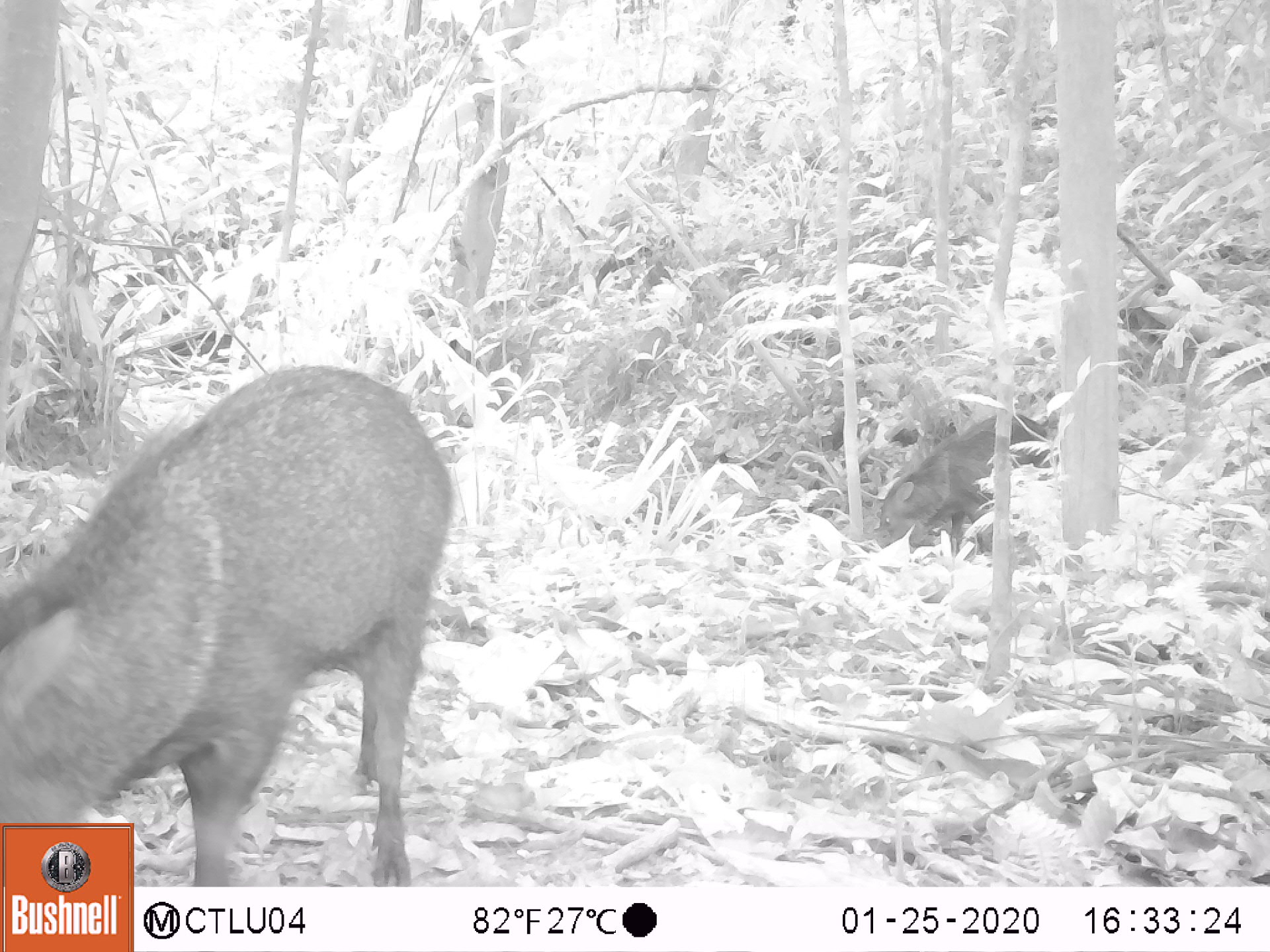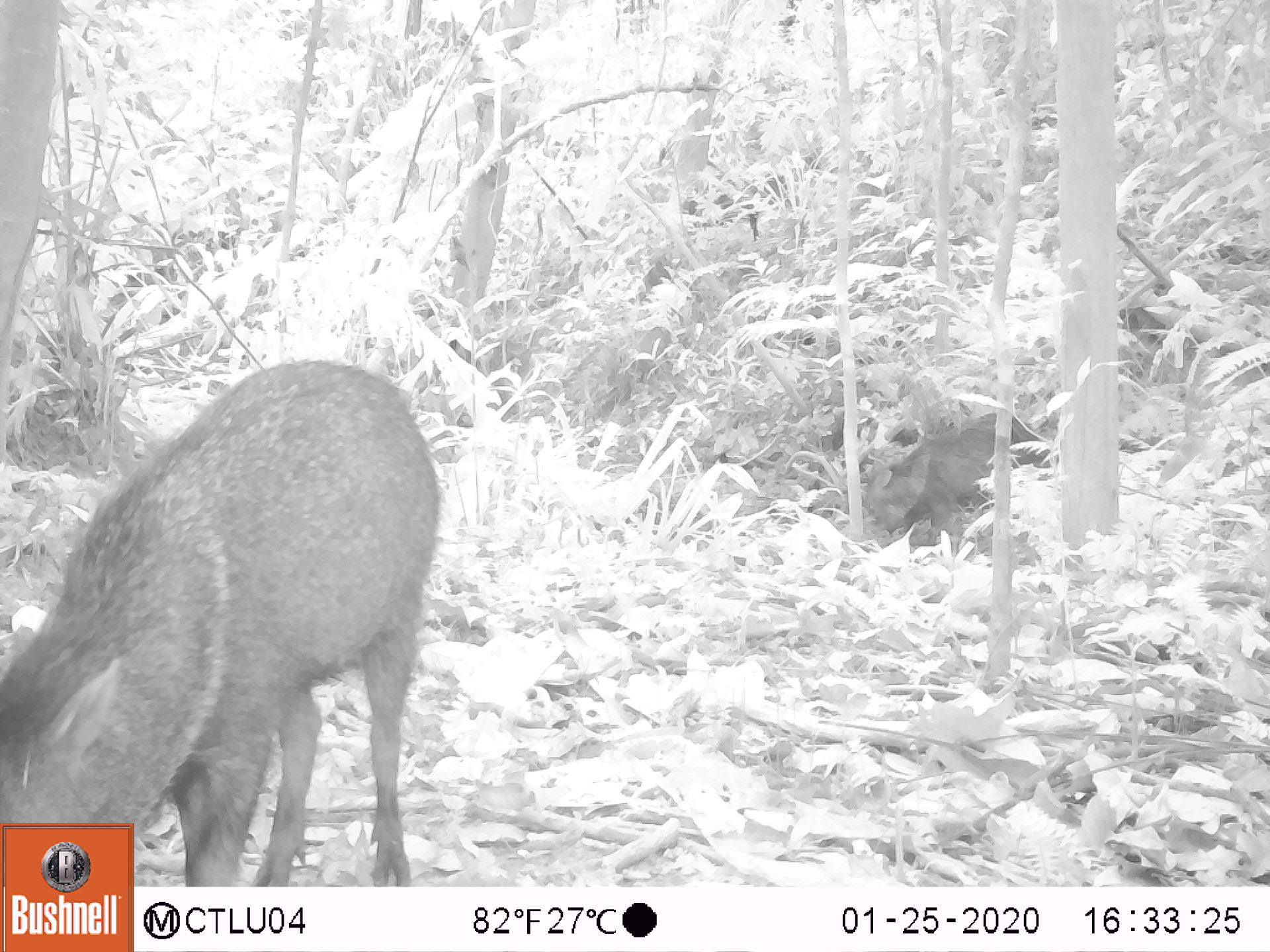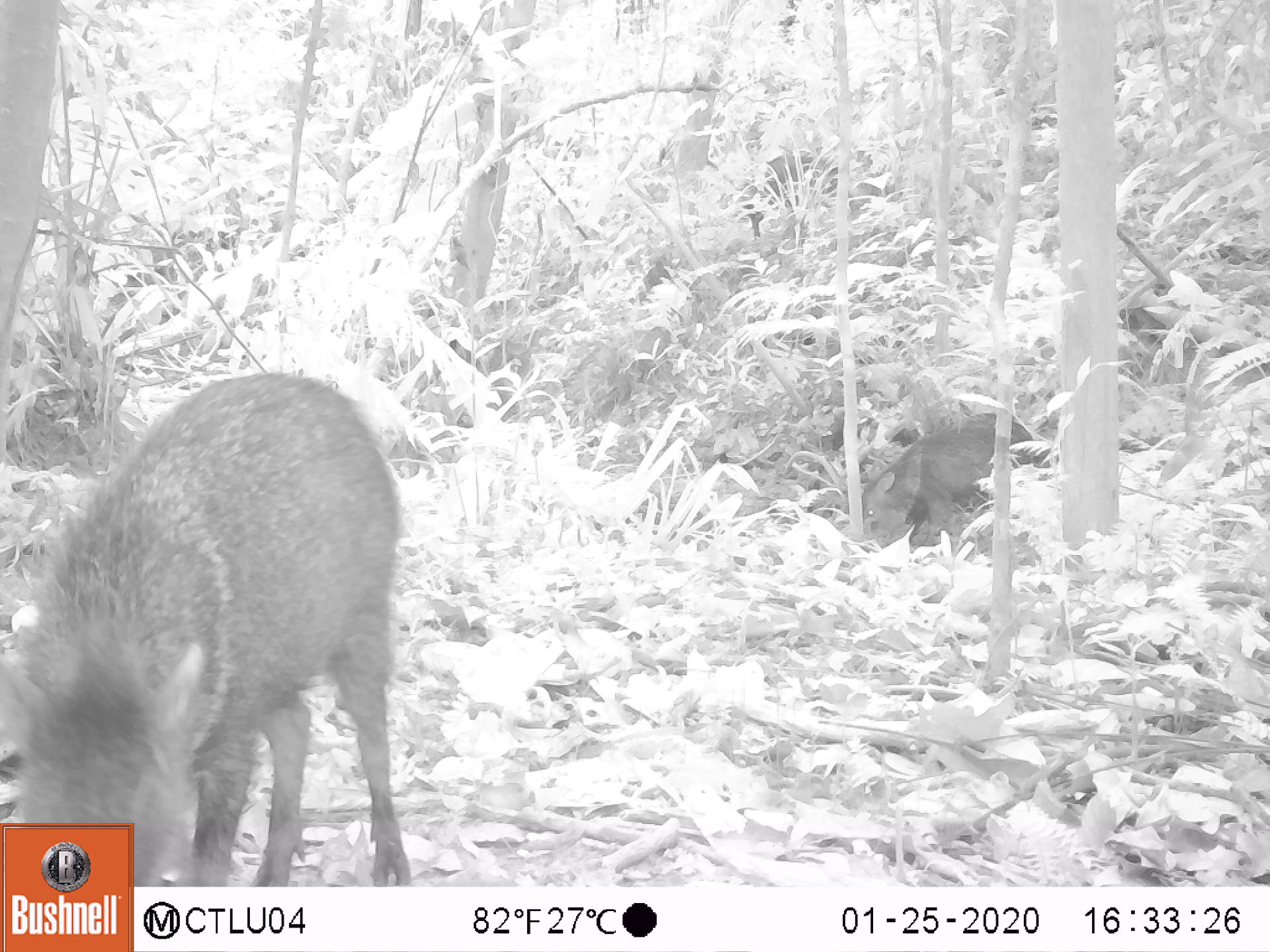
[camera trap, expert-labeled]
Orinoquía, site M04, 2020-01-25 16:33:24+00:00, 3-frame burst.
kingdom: Animalia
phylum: Chordata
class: Mammalia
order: Artiodactyla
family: Tayassuidae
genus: Pecari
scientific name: Pecari tajacu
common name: collared peccary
Collared peccary (Pecari tajacu).